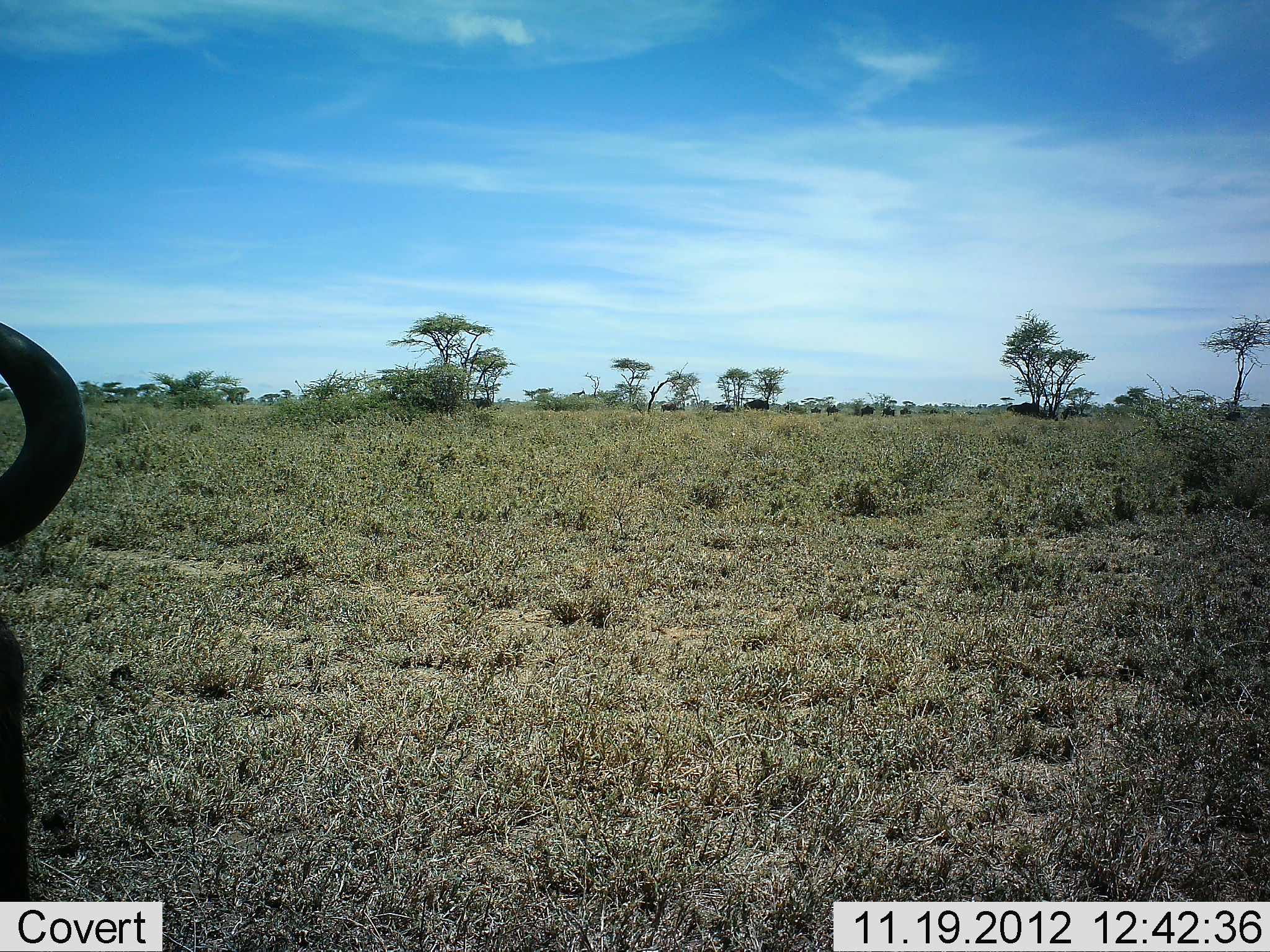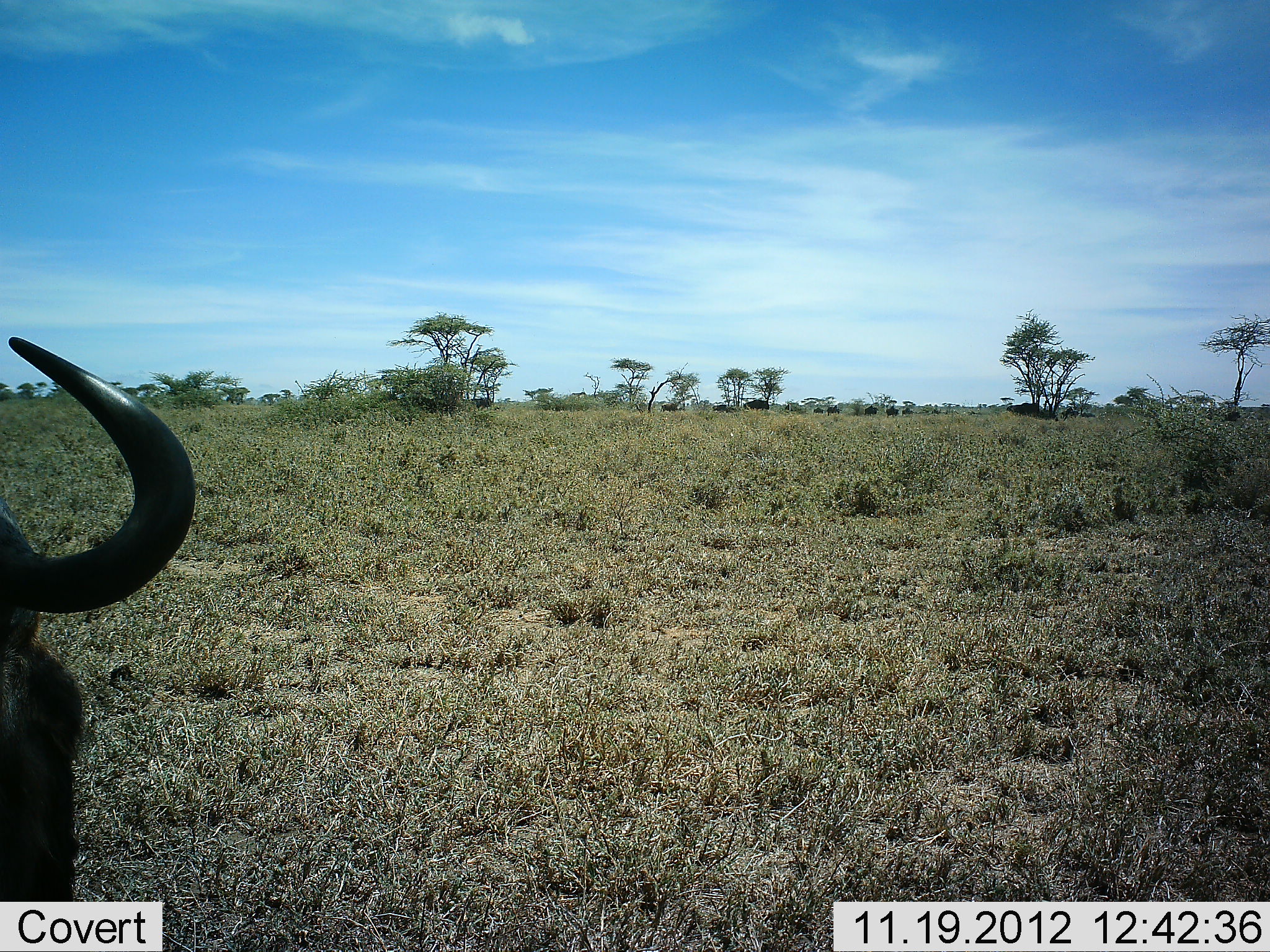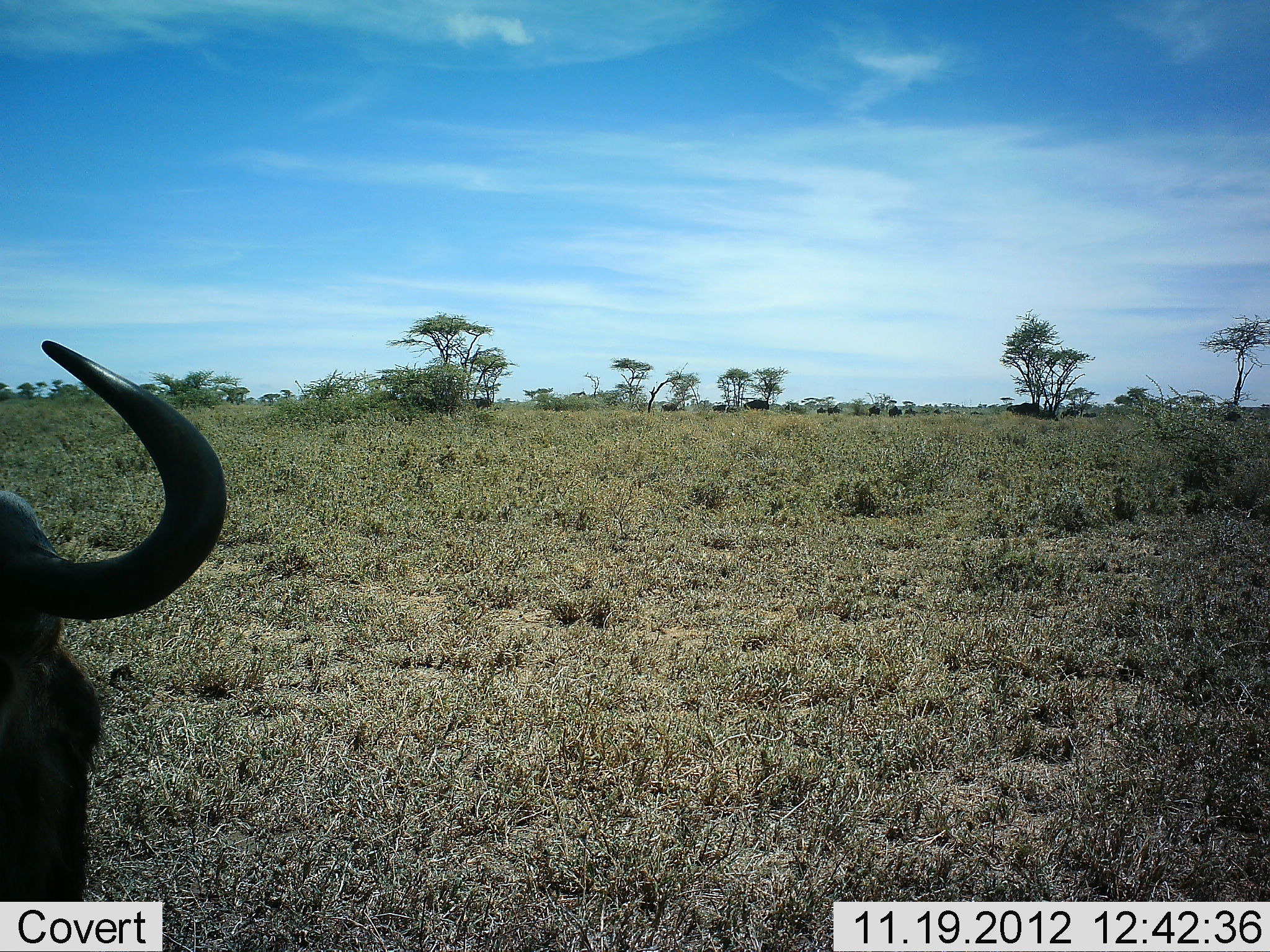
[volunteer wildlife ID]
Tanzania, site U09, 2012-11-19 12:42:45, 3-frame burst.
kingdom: Animalia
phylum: Chordata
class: Mammalia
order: Artiodactyla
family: Bovidae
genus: Connochaetes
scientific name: Connochaetes taurinus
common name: blue wildebeest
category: wildebeest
Wildebeest (blue wildebeest) (Connochaetes taurinus), count 1. Behavior (volunteer vote fractions): standing 60%, resting 20%, moving 10%, interacting 10%. Young present (vote fraction): 0%. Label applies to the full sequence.